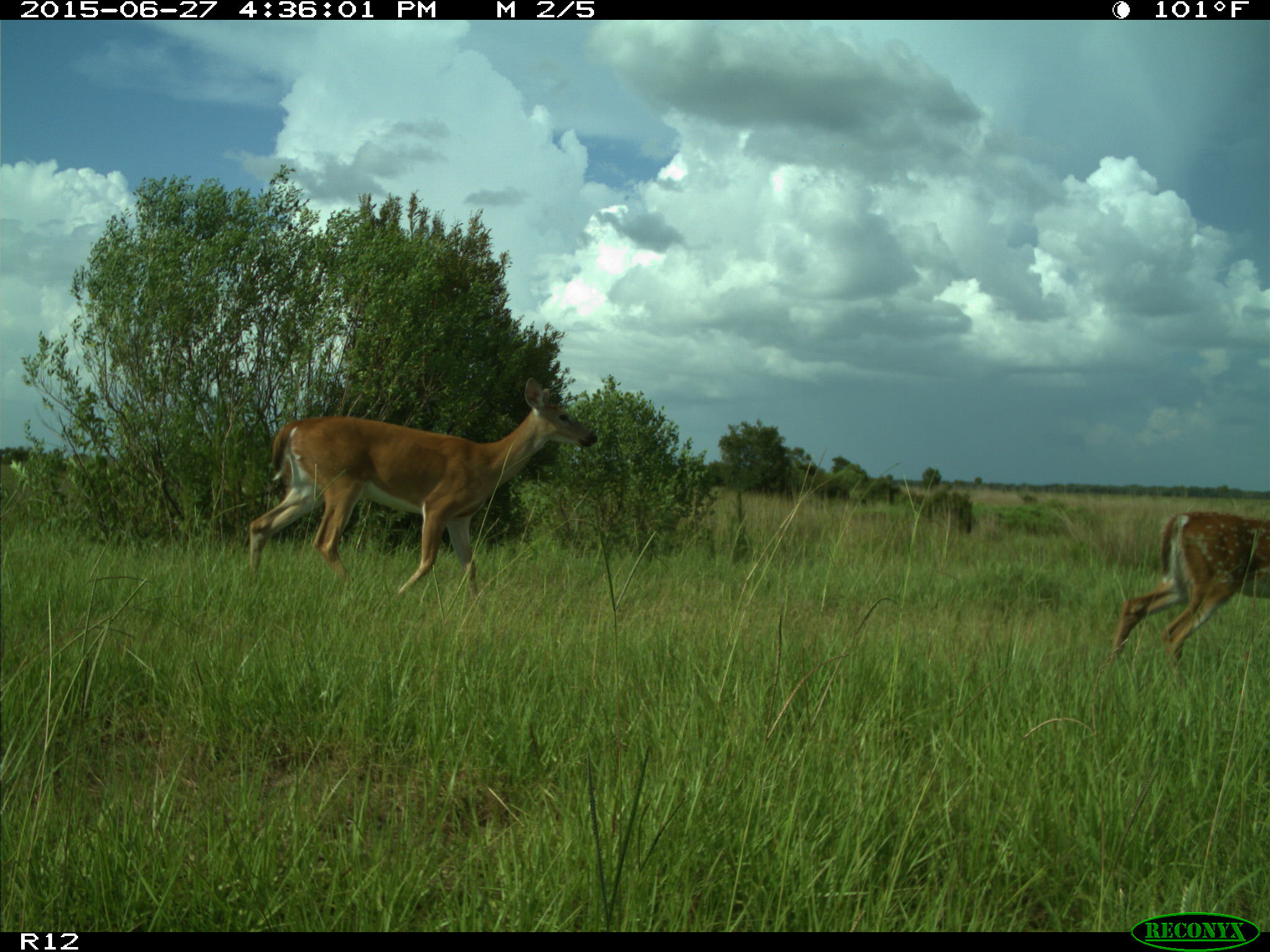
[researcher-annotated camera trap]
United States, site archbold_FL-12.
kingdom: Animalia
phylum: Chordata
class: Mammalia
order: Artiodactyla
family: Cervidae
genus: Odocoileus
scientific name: Odocoileus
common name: deer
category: unidentified deer